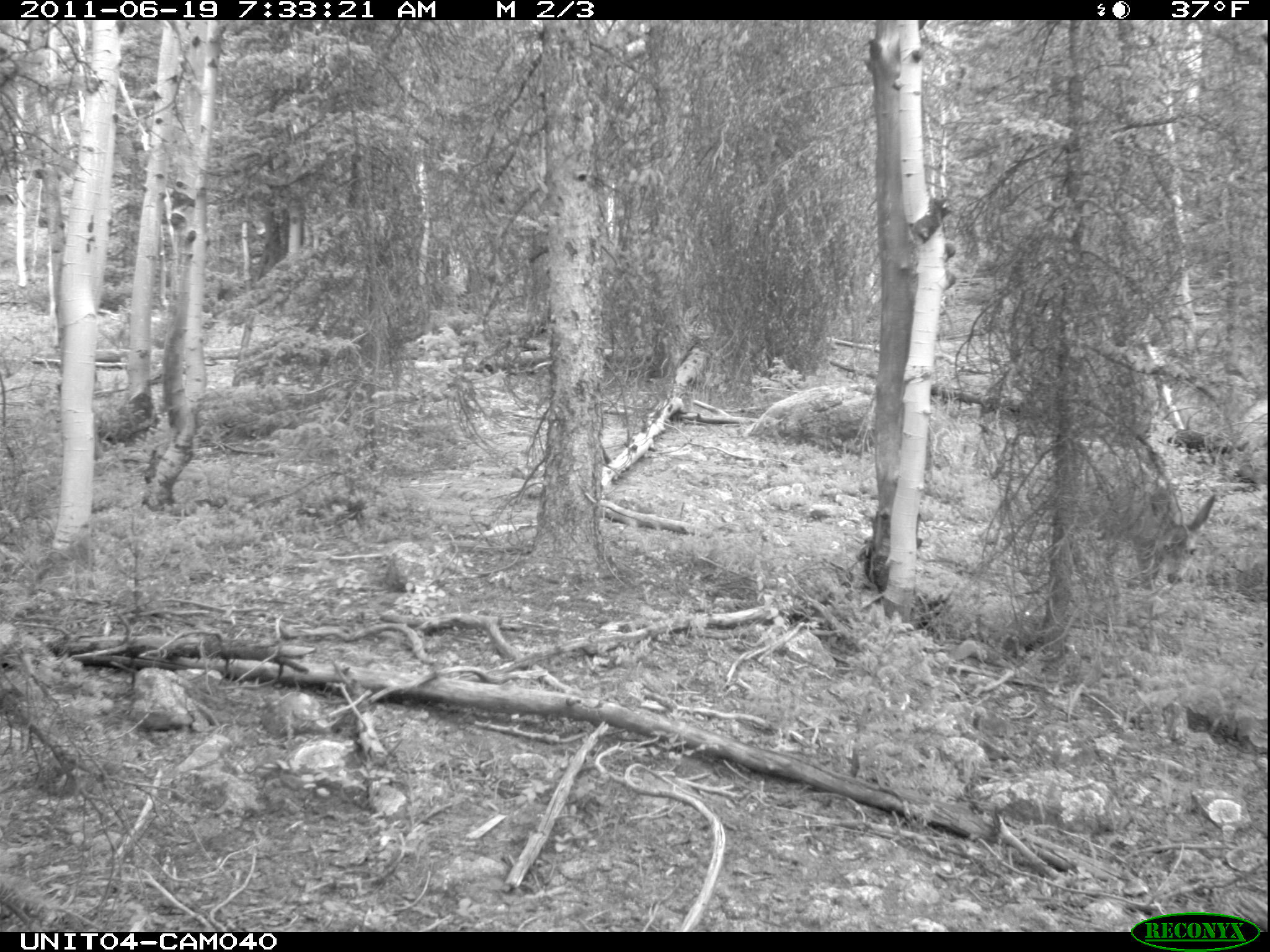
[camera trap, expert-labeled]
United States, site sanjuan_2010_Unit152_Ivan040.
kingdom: Animalia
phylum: Chordata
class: Mammalia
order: Artiodactyla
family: Cervidae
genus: Odocoileus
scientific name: Odocoileus hemionus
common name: mule deer